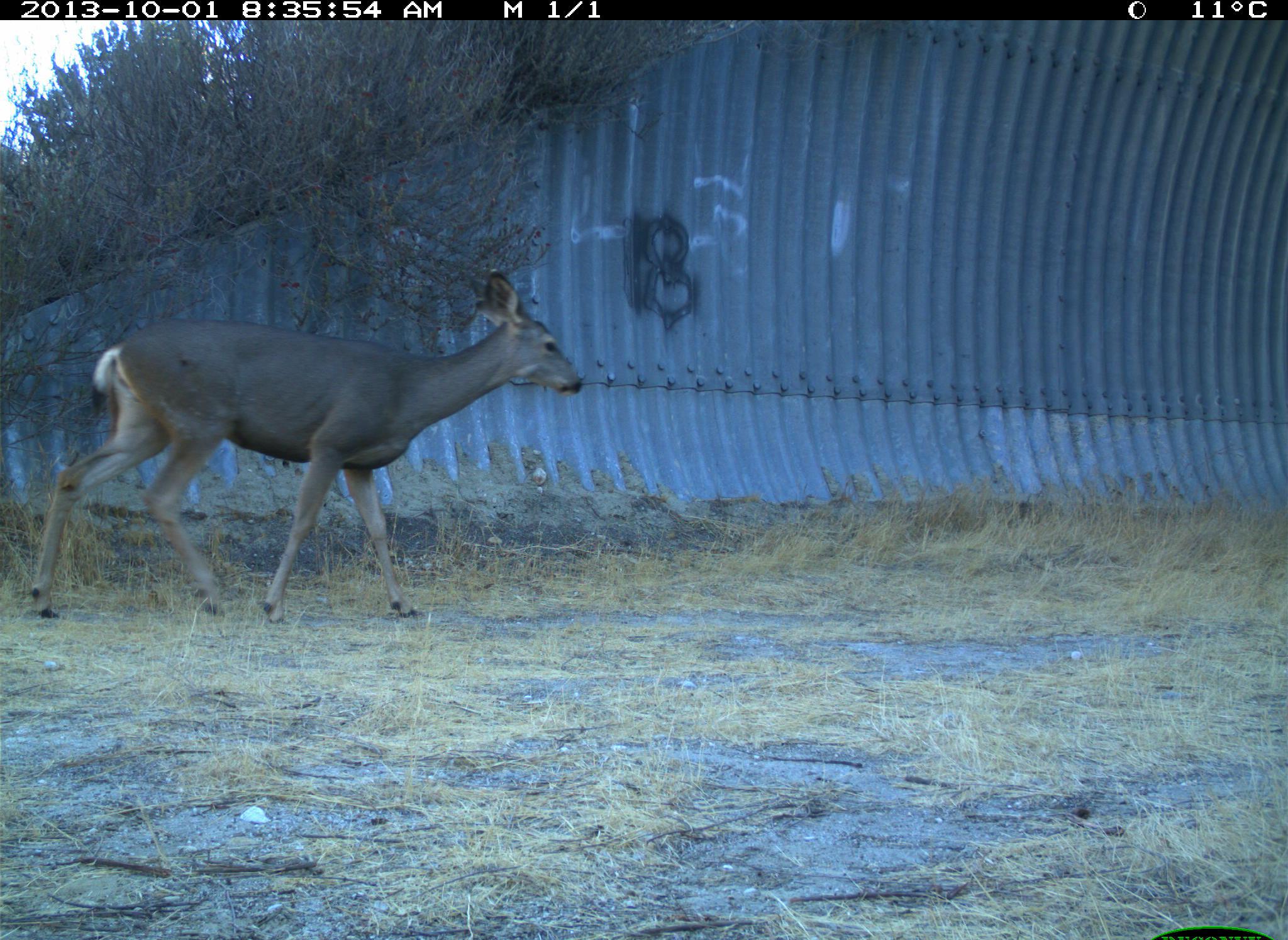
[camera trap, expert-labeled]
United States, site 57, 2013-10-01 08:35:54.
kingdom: Animalia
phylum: Chordata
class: Mammalia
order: Artiodactyla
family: Cervidae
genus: Odocoileus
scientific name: Odocoileus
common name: deer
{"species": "deer (Odocoileus)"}